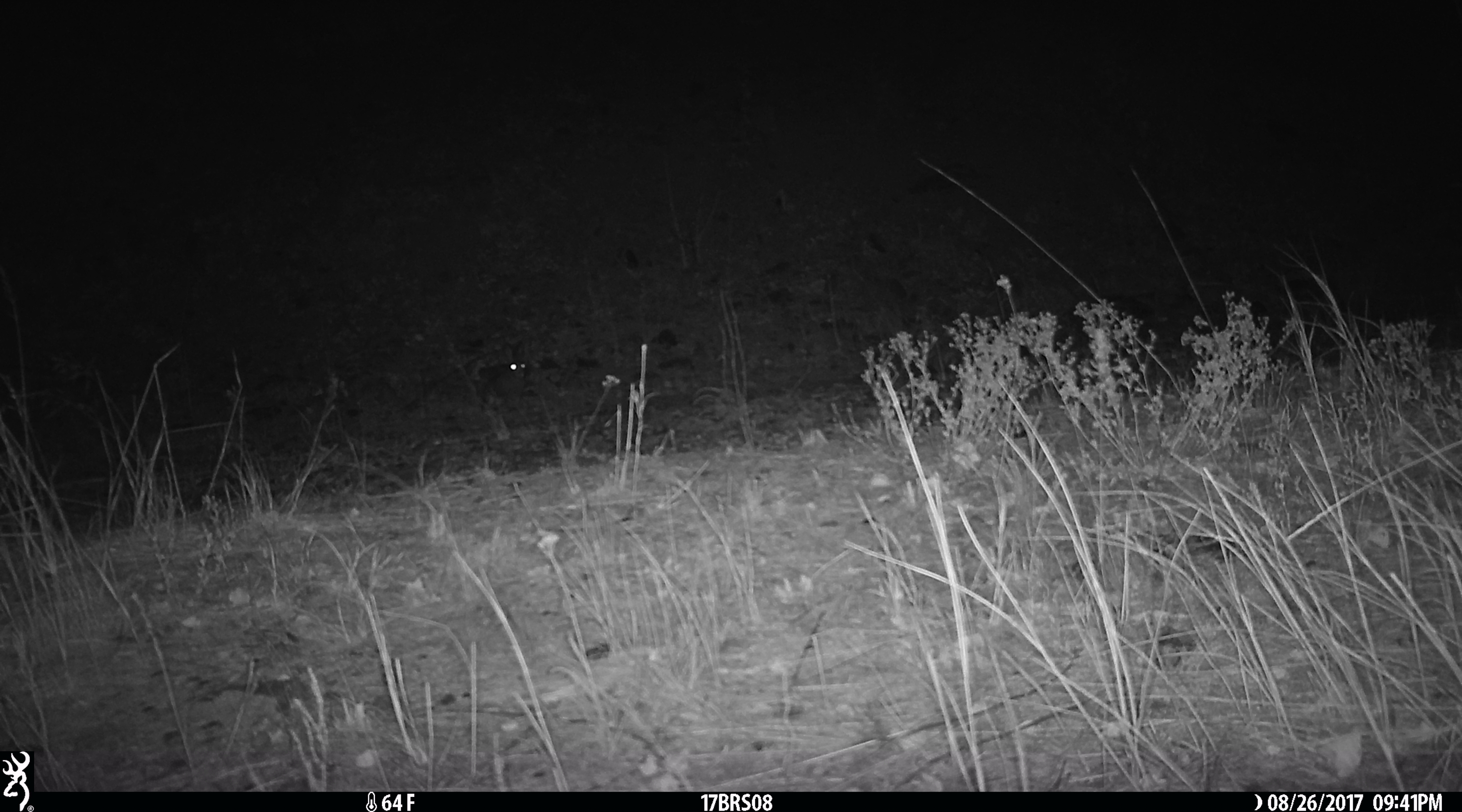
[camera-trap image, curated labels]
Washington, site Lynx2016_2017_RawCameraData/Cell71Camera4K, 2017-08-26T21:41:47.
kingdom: Animalia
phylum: Chordata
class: Mammalia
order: Lagomorpha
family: Leporidae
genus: Lepus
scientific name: Lepus americanus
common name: snowshoe hare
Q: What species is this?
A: Lepus americanus (snowshoe hare).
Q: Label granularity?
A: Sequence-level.